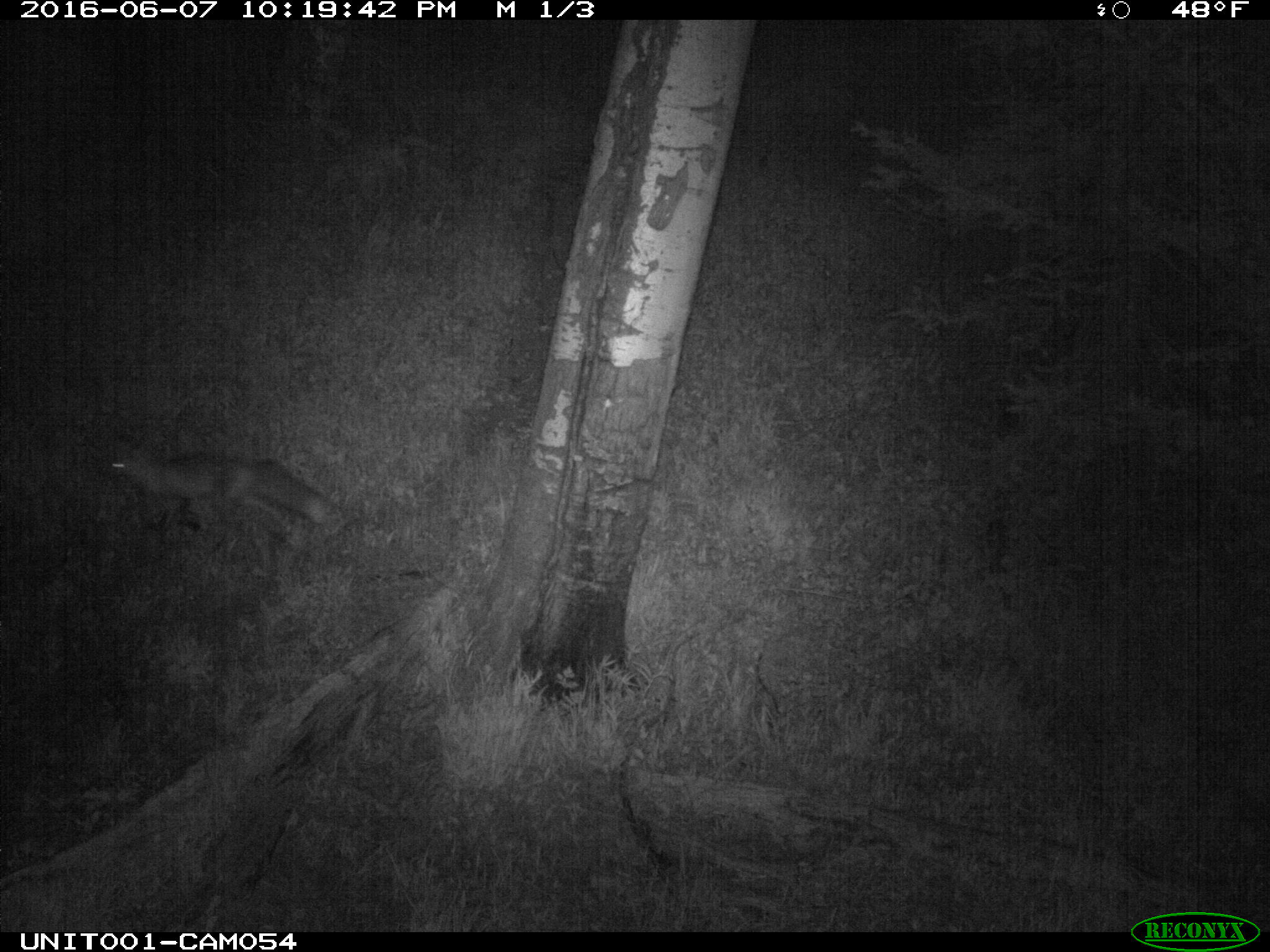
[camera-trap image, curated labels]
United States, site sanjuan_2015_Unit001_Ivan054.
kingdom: Animalia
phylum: Chordata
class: Mammalia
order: Carnivora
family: Canidae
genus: Vulpes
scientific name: Vulpes vulpes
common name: red fox